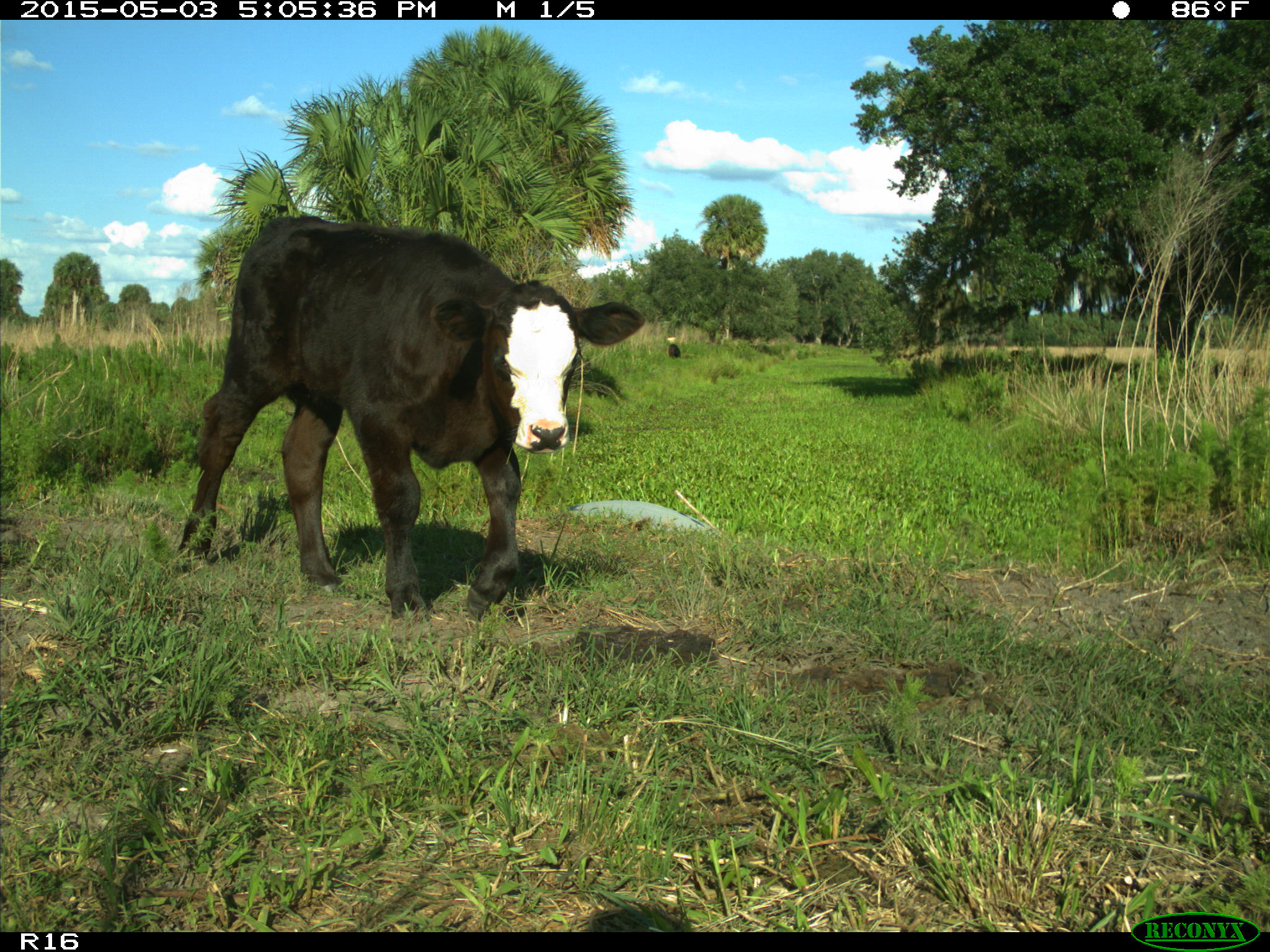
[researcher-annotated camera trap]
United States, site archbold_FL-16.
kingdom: Animalia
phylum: Chordata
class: Mammalia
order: Artiodactyla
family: Bovidae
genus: Bos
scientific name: Bos taurus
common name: domestic cow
Bos taurus (domestic cow).